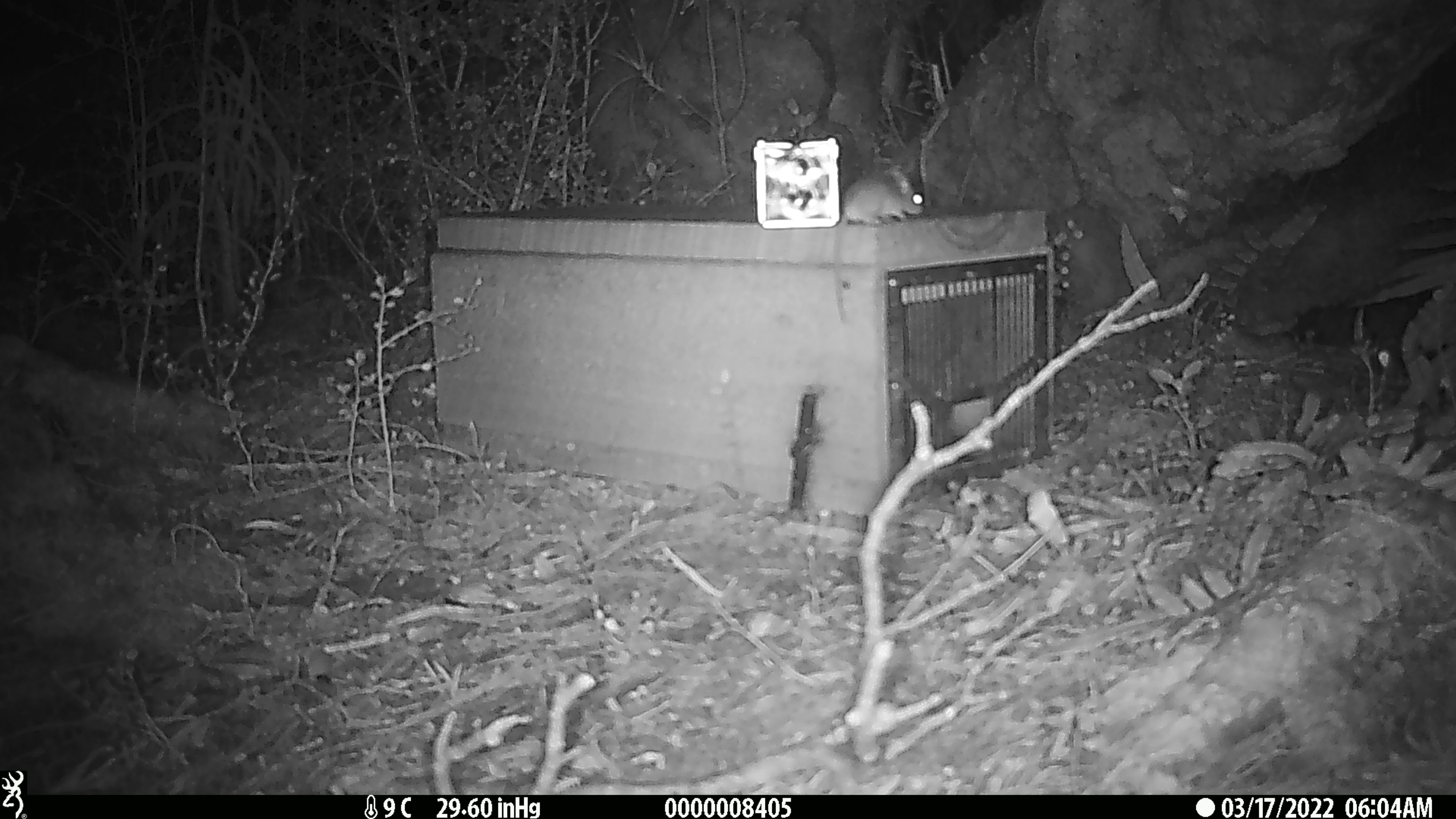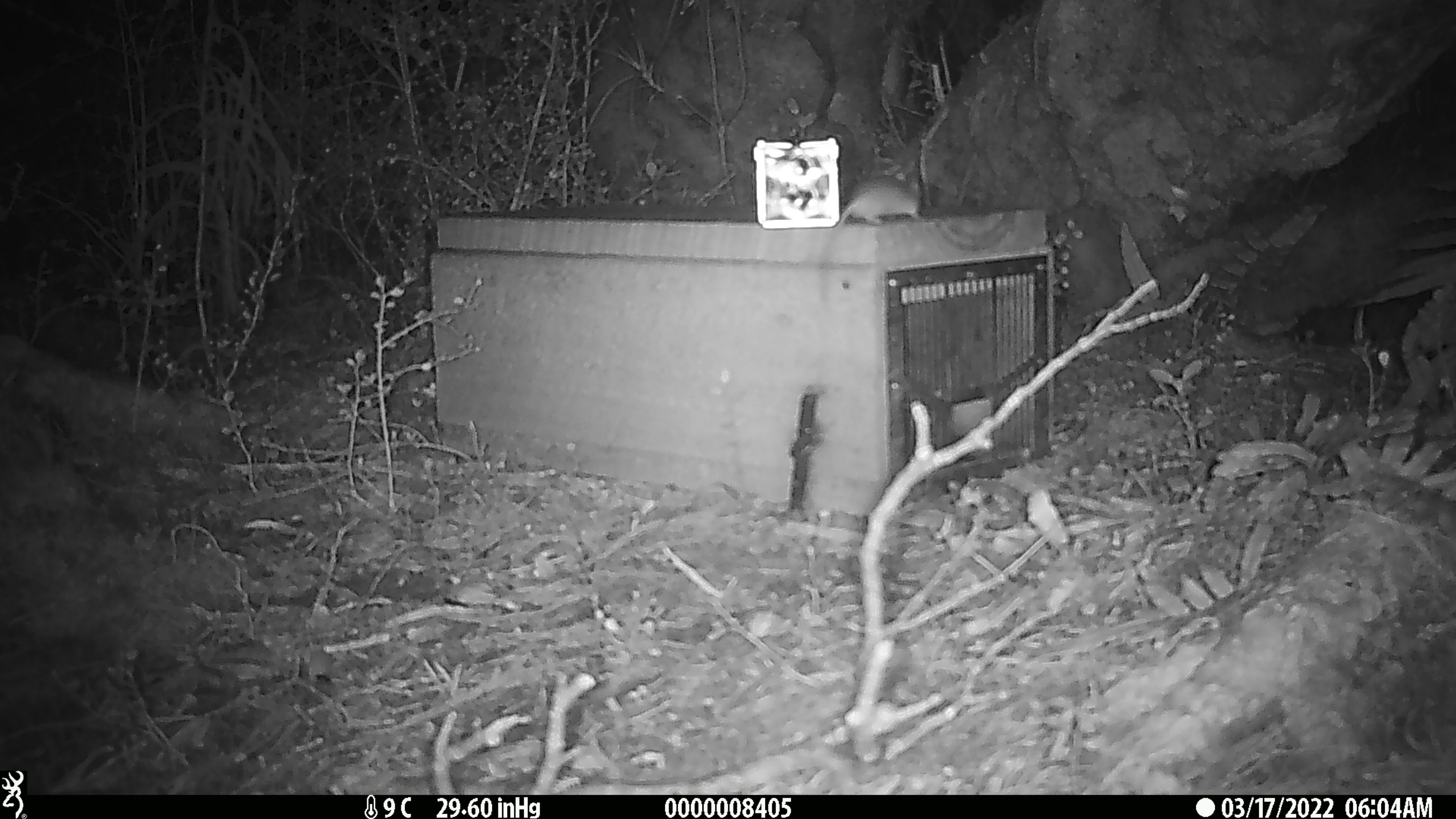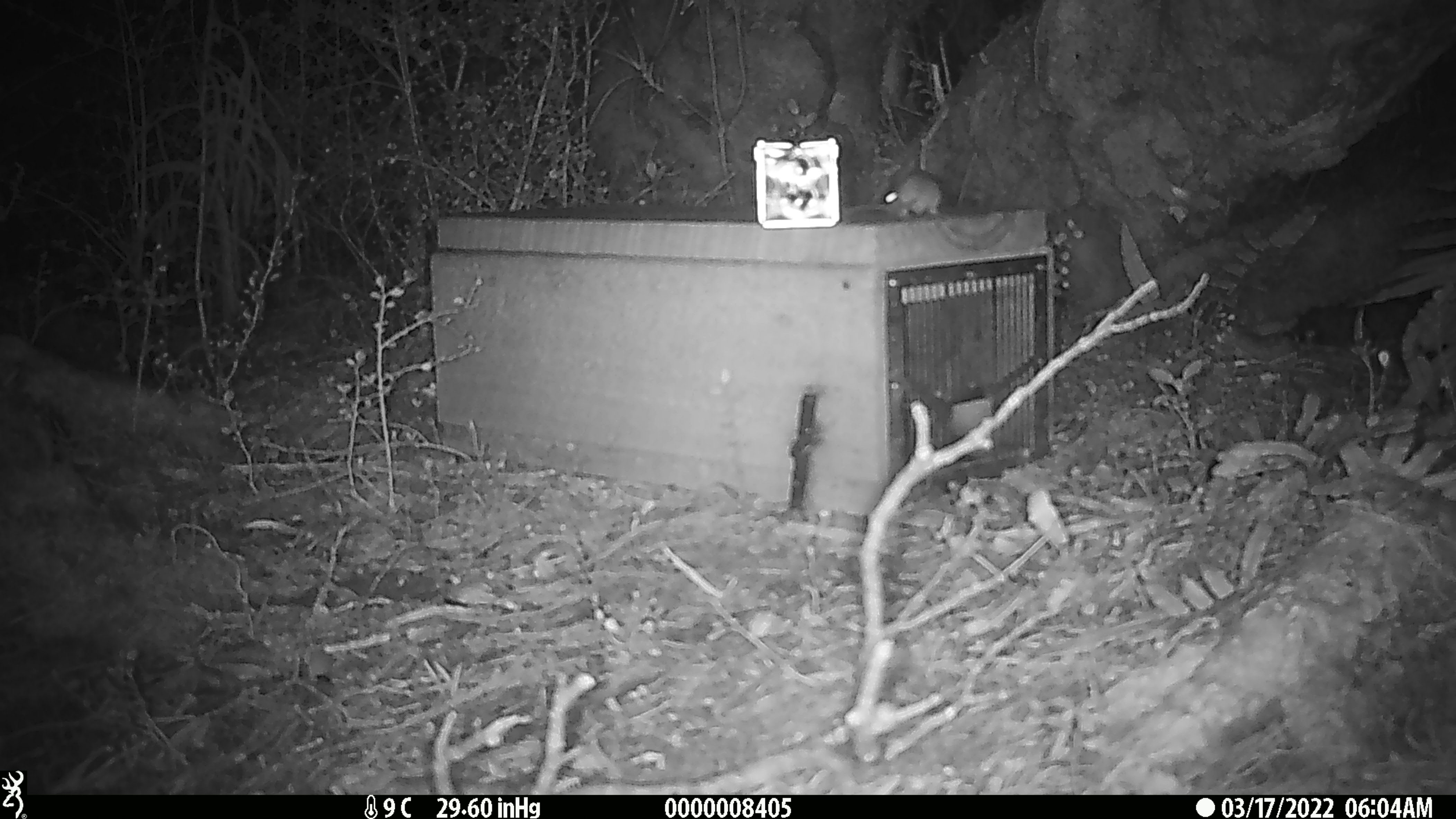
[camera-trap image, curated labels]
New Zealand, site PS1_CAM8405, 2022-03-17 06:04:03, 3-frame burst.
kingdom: Animalia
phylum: Chordata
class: Mammalia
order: Rodentia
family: Muridae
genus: Mus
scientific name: Mus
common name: mouse